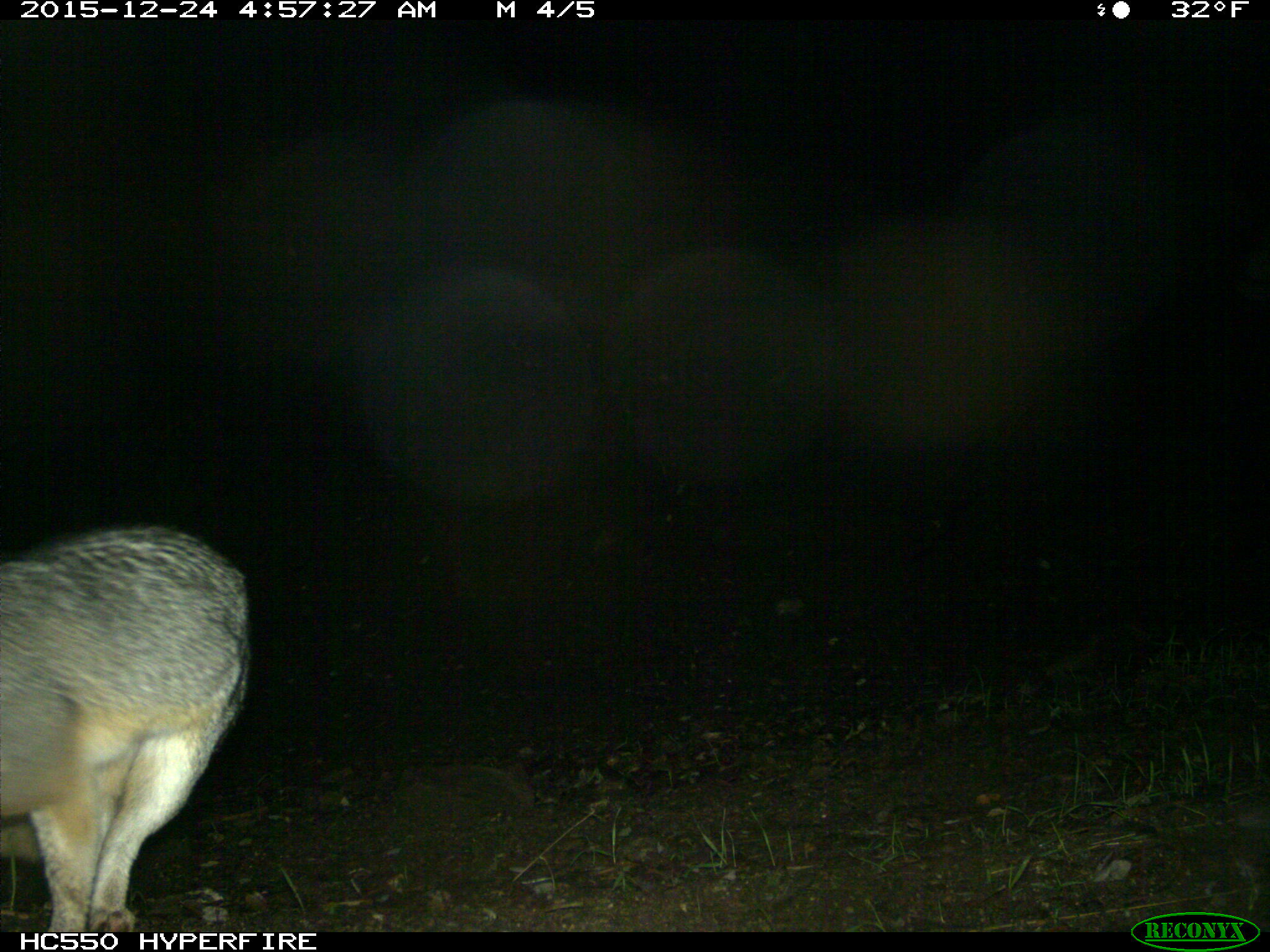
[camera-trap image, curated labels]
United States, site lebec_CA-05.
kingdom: Animalia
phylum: Chordata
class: Mammalia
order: Carnivora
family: Canidae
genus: Urocyon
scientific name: Urocyon cinereoargenteus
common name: gray fox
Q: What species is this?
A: Urocyon cinereoargenteus (gray fox).